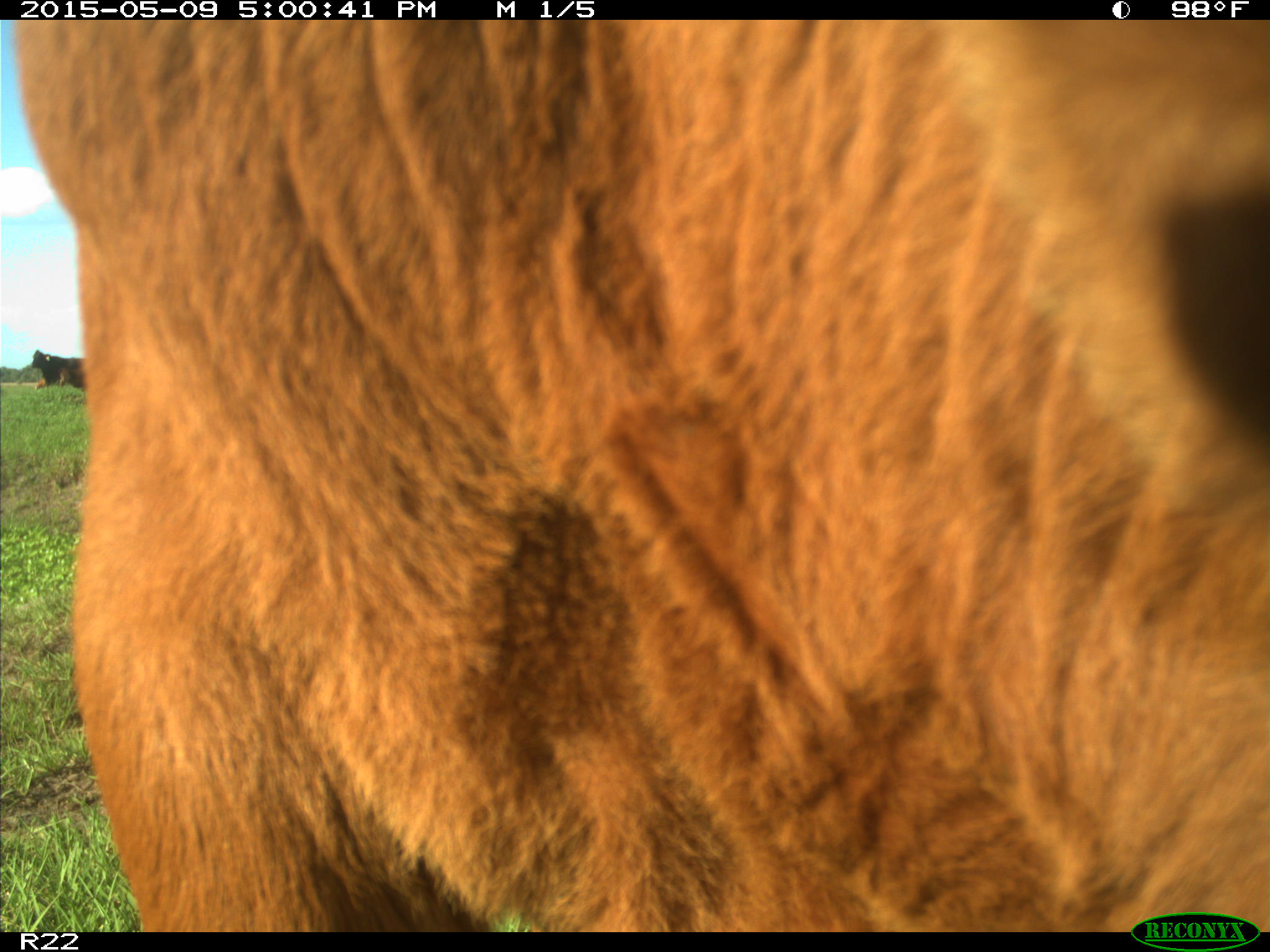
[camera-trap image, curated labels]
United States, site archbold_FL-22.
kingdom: Animalia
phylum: Chordata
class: Mammalia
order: Artiodactyla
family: Bovidae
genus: Bos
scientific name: Bos taurus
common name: domestic cow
Bos taurus (domestic cow).